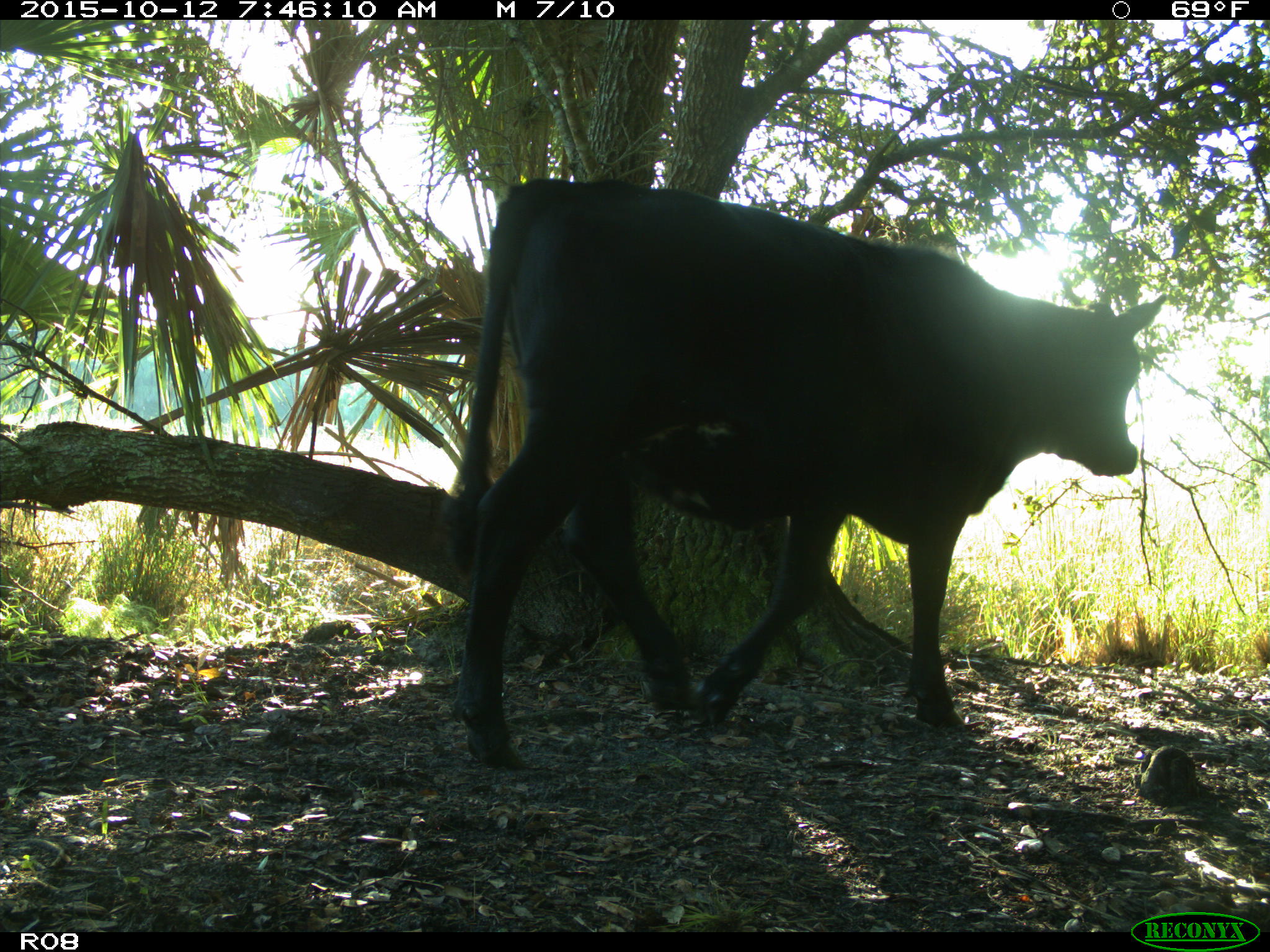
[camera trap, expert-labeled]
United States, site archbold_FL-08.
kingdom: Animalia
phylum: Chordata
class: Mammalia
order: Artiodactyla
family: Bovidae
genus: Bos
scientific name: Bos taurus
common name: domestic cow